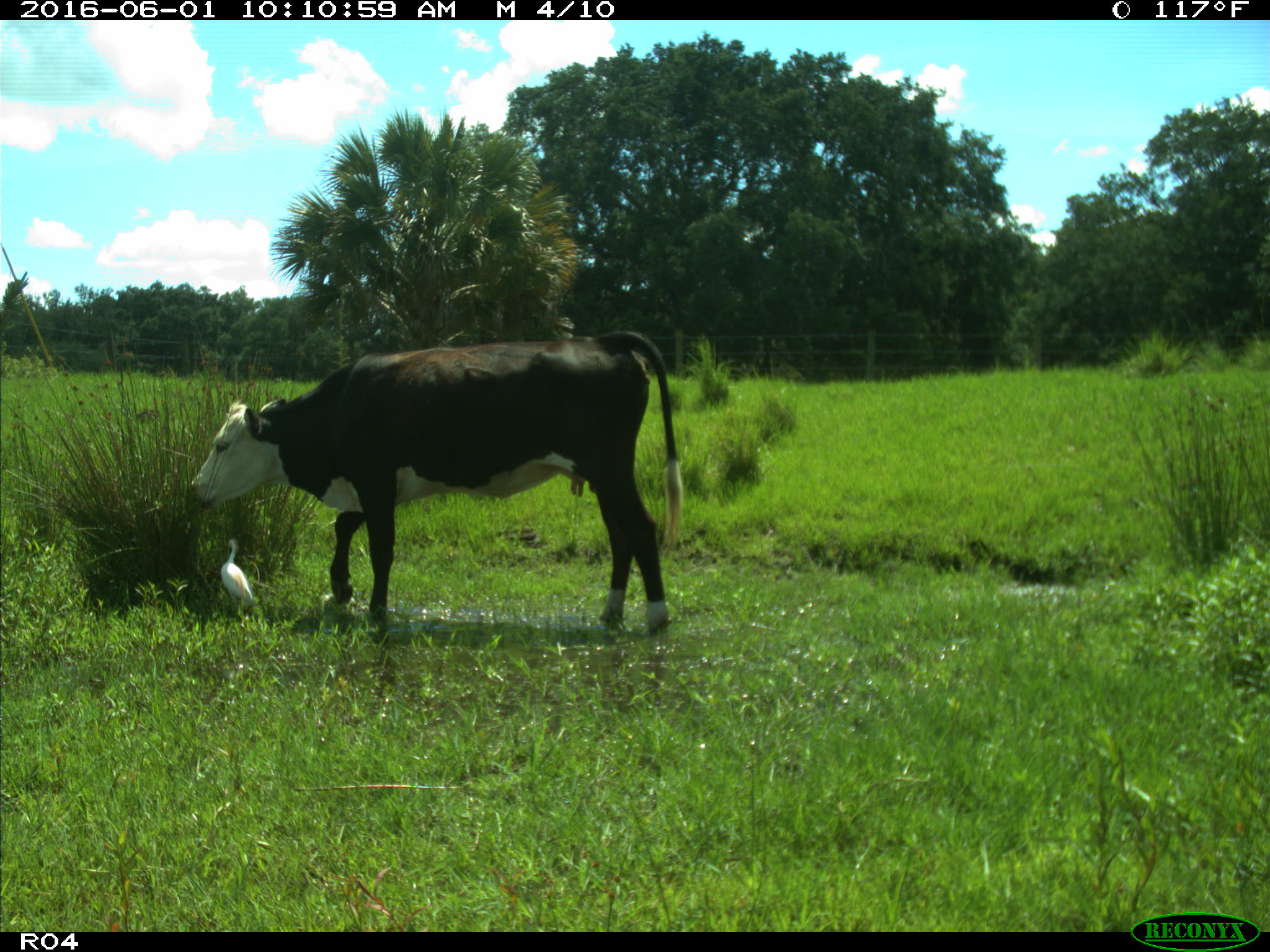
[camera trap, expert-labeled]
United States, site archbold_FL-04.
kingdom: Animalia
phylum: Chordata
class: Mammalia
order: Artiodactyla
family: Bovidae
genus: Bos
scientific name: Bos taurus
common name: domestic cow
Bos taurus (domestic cow).